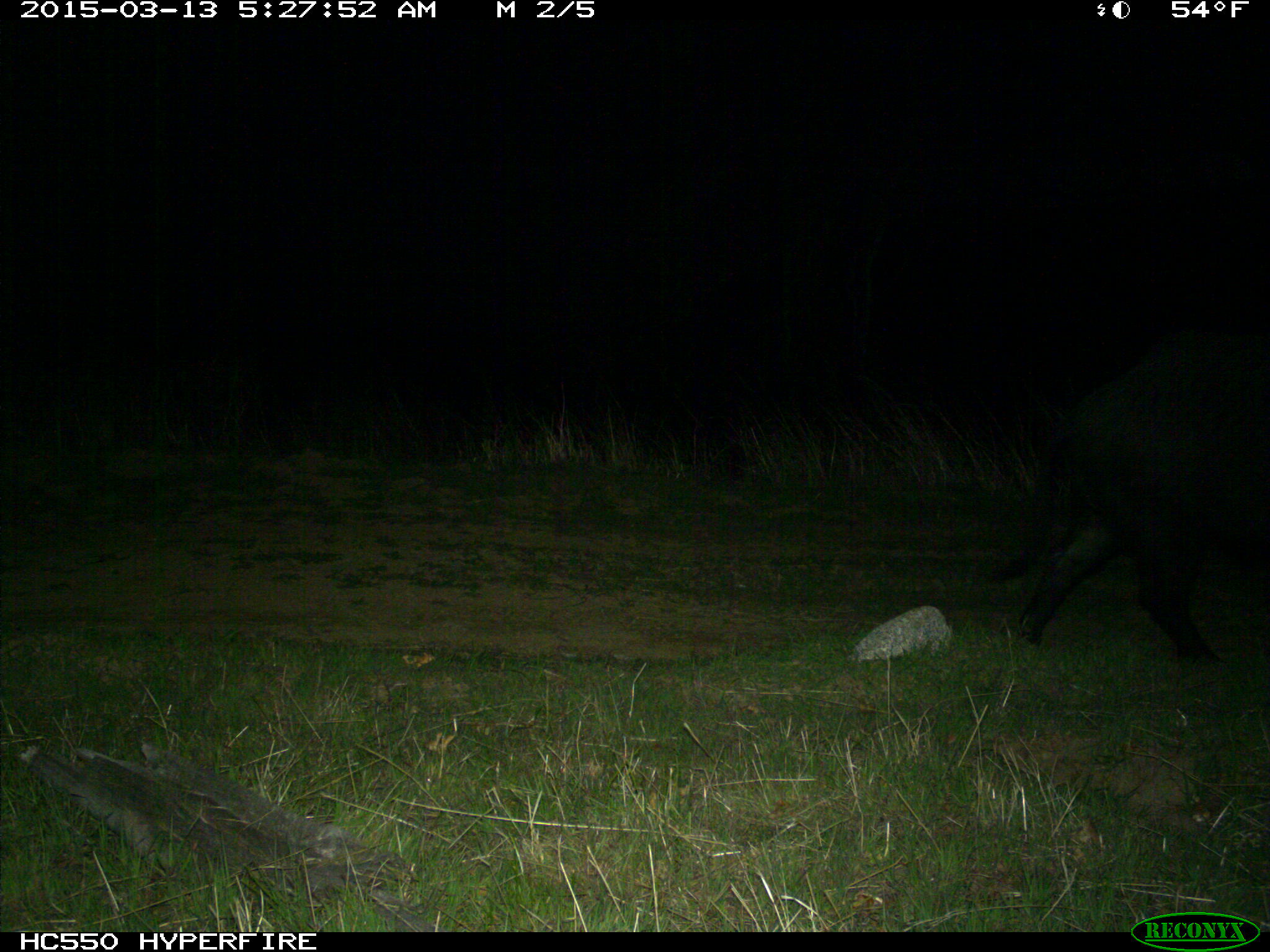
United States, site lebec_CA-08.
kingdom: Animalia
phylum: Chordata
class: Mammalia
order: Artiodactyla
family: Suidae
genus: Sus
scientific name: Sus scrofa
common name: wild boar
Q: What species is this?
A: Sus scrofa (wild boar).